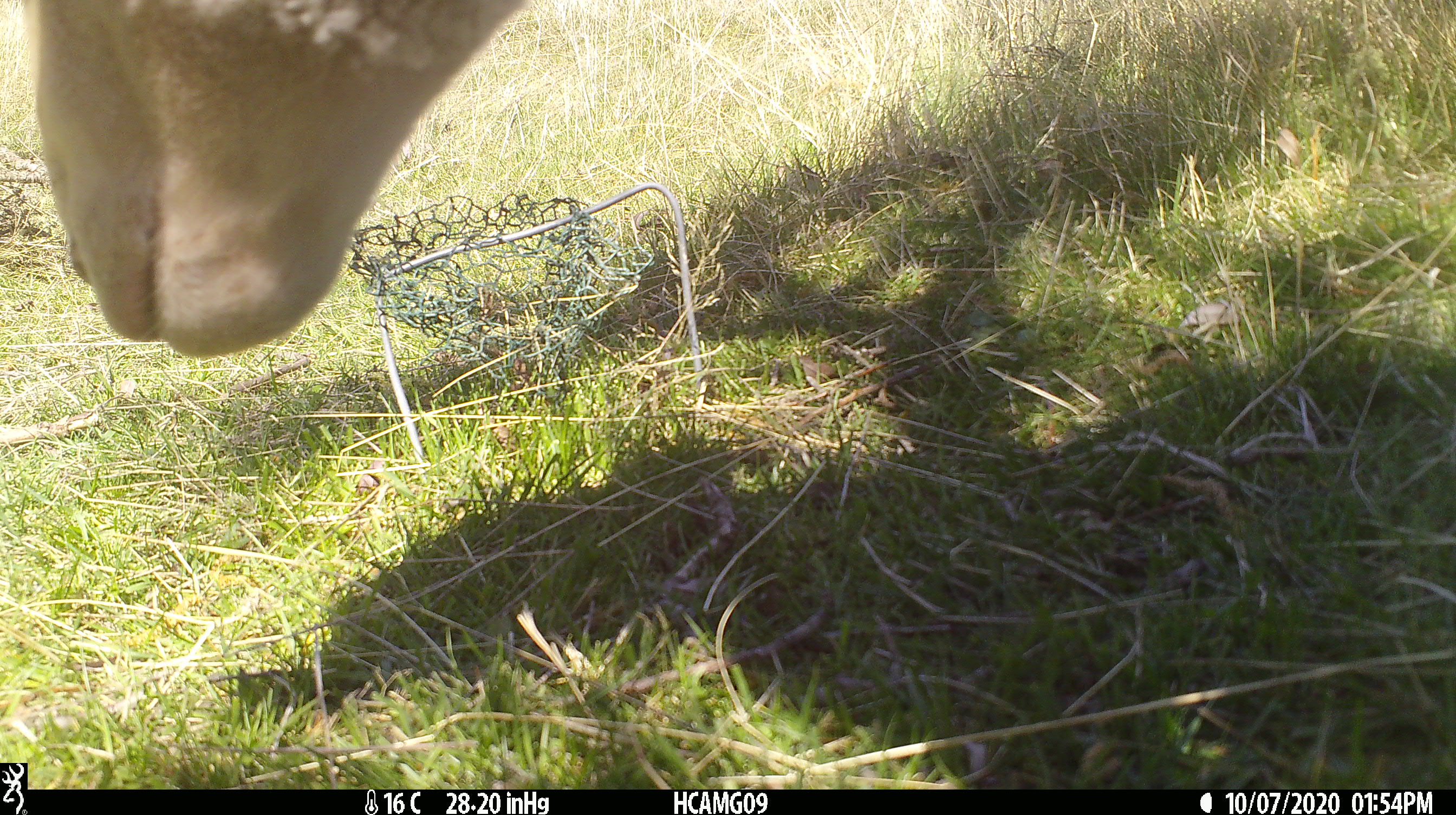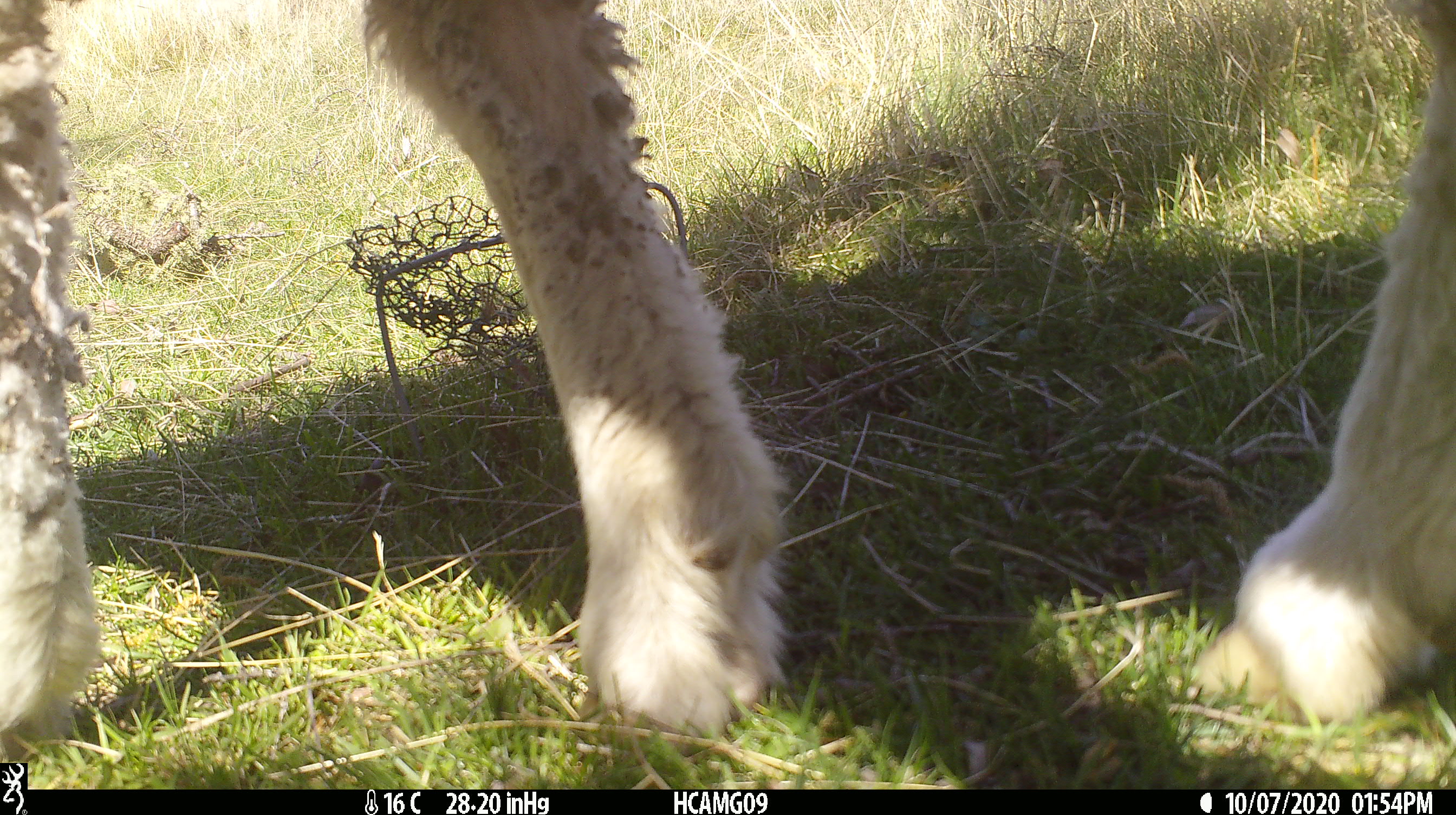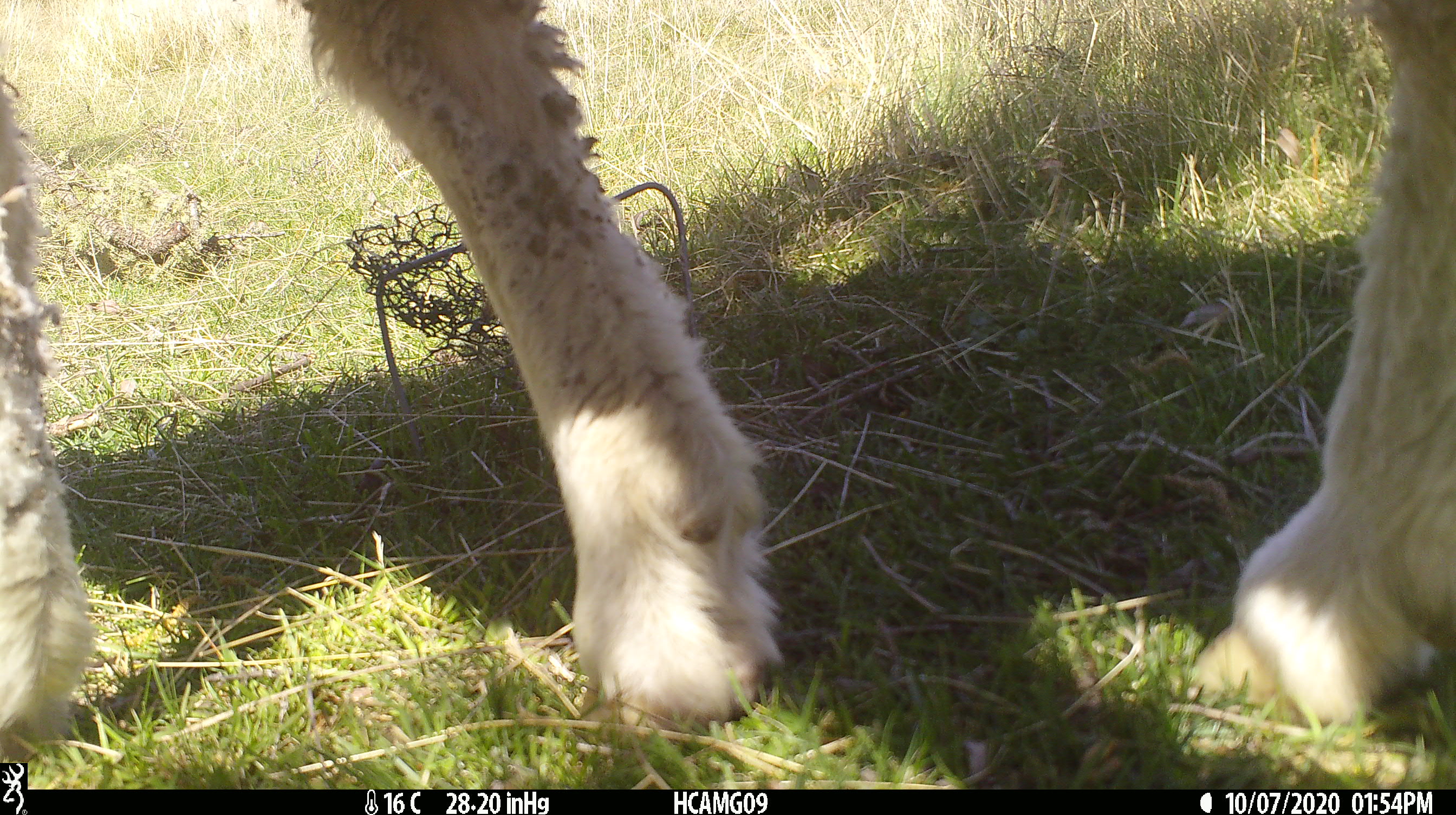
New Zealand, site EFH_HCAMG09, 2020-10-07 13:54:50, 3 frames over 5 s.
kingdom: Animalia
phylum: Chordata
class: Mammalia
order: Artiodactyla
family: Bovidae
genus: Ovis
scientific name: Ovis aries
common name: domestic sheep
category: sheep